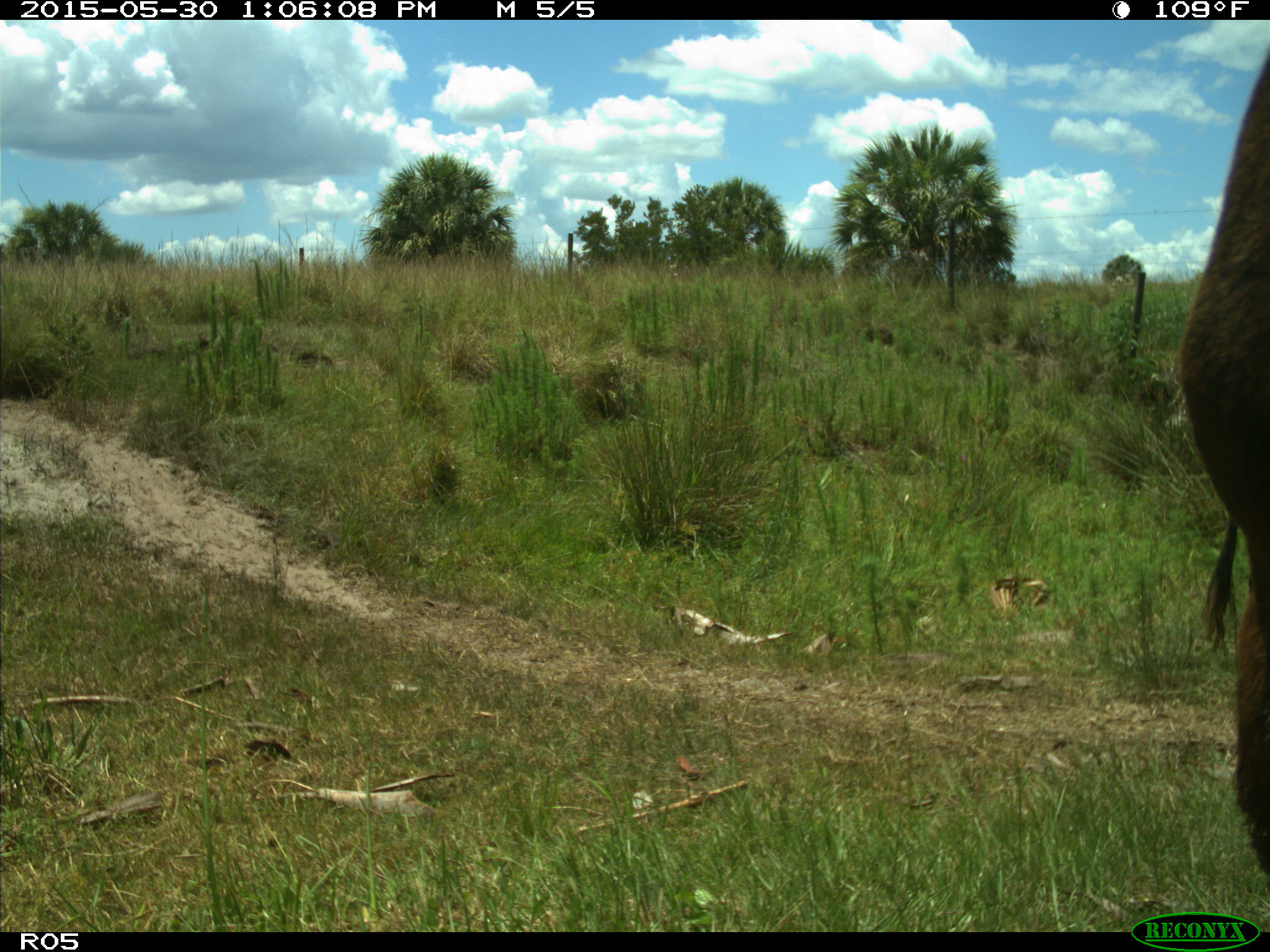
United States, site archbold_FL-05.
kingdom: Animalia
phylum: Chordata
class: Mammalia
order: Artiodactyla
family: Bovidae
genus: Bos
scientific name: Bos taurus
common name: domestic cow